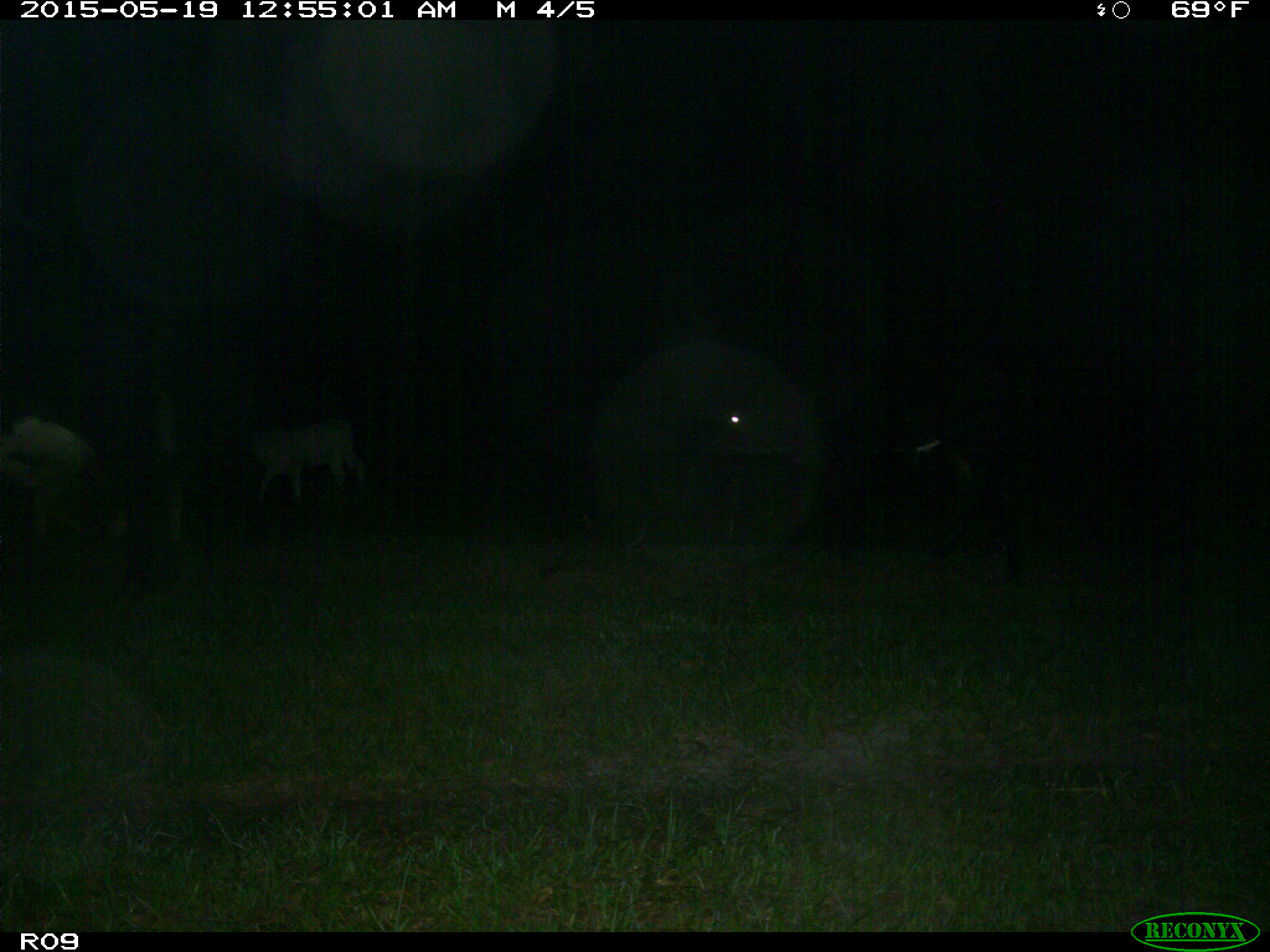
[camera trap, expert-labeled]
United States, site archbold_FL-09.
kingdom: Animalia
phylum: Chordata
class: Mammalia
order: Artiodactyla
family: Bovidae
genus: Bos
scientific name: Bos taurus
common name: domestic cow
Bos taurus (domestic cow).